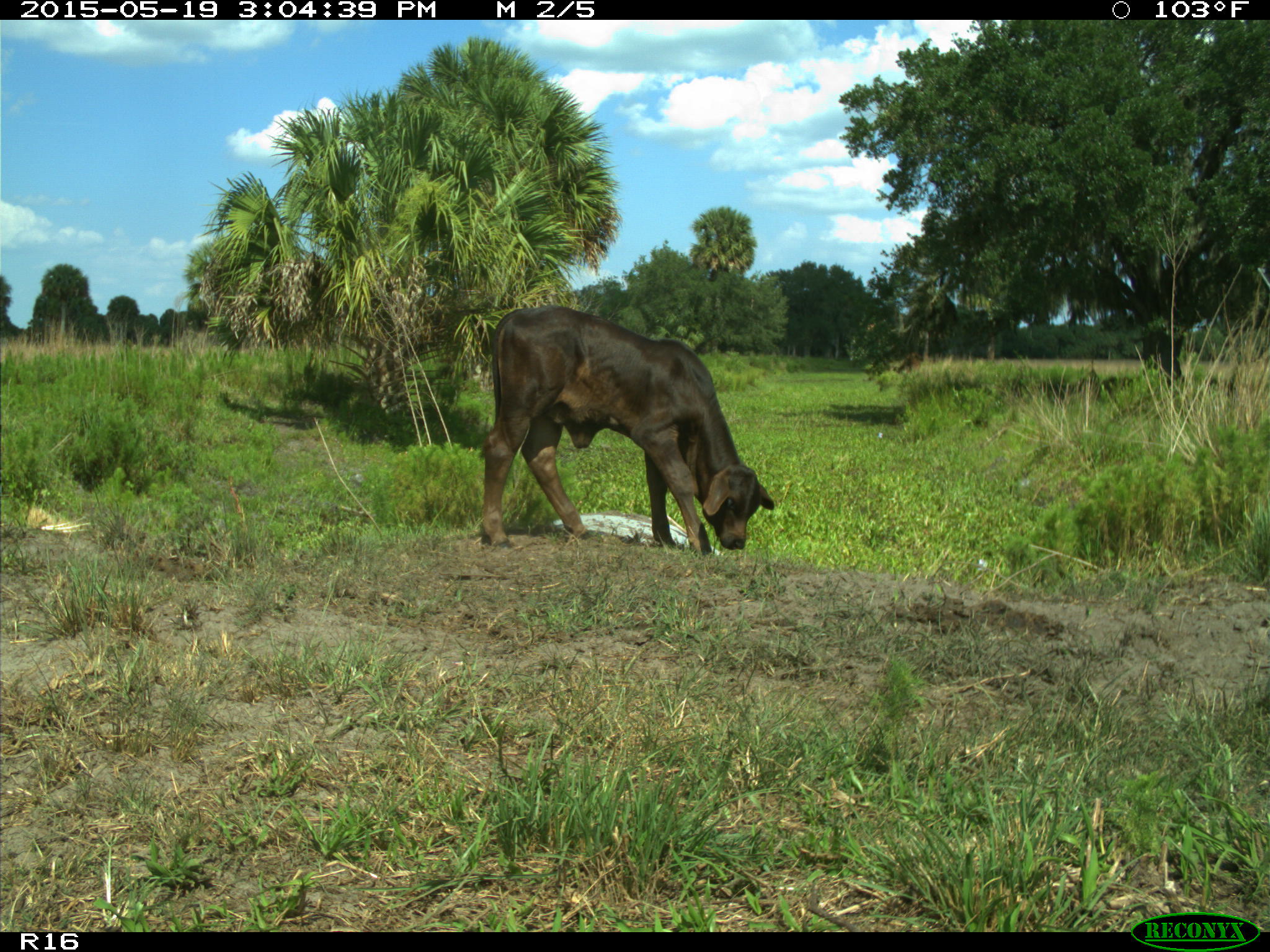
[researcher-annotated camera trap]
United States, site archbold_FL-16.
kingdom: Animalia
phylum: Chordata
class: Mammalia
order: Artiodactyla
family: Bovidae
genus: Bos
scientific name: Bos taurus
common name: domestic cow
Bos taurus (domestic cow).